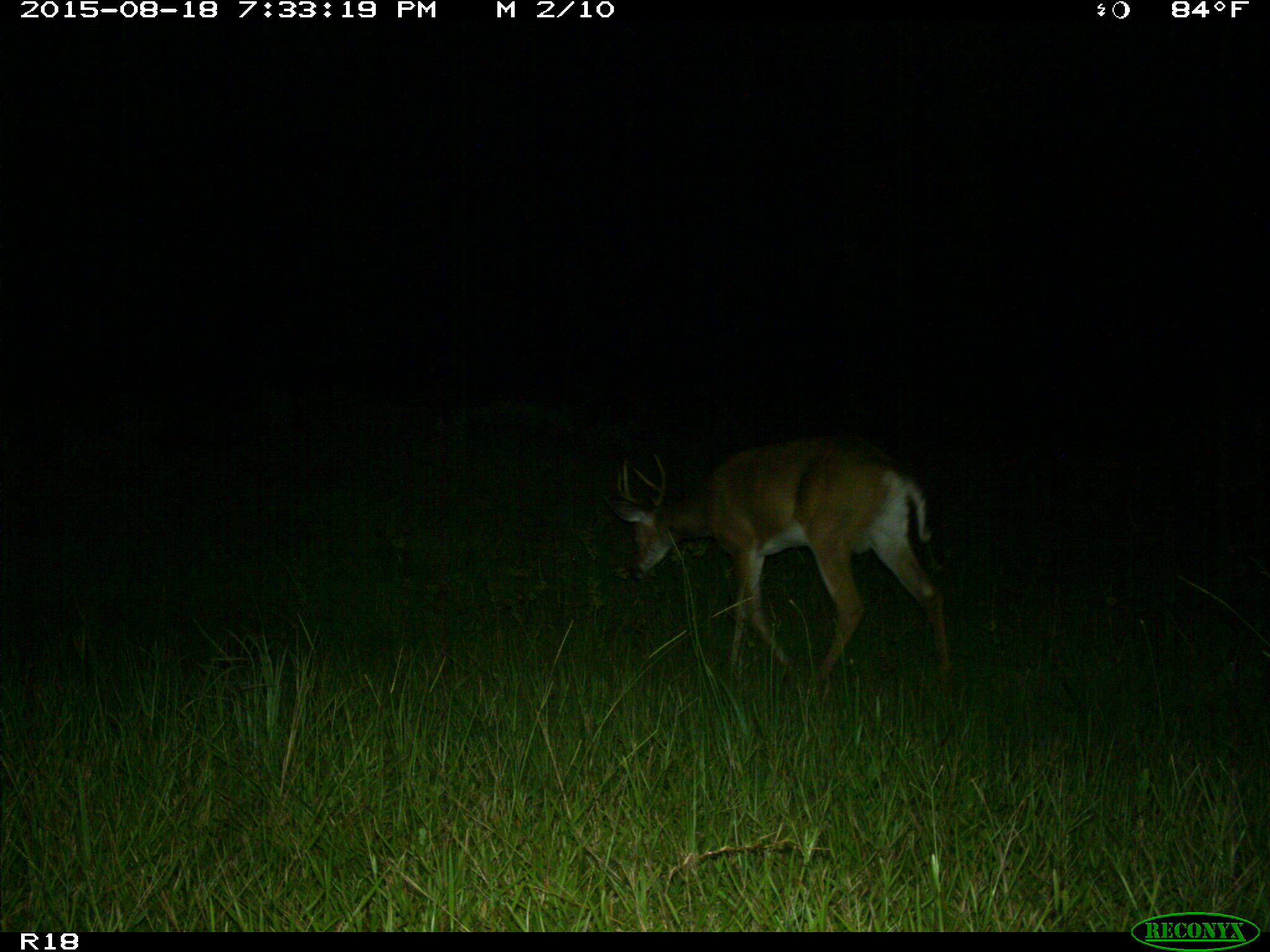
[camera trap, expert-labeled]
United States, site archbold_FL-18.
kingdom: Animalia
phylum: Chordata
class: Mammalia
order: Artiodactyla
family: Cervidae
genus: Odocoileus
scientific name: Odocoileus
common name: deer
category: unidentified deer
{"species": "unidentified deer (deer) (Odocoileus)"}